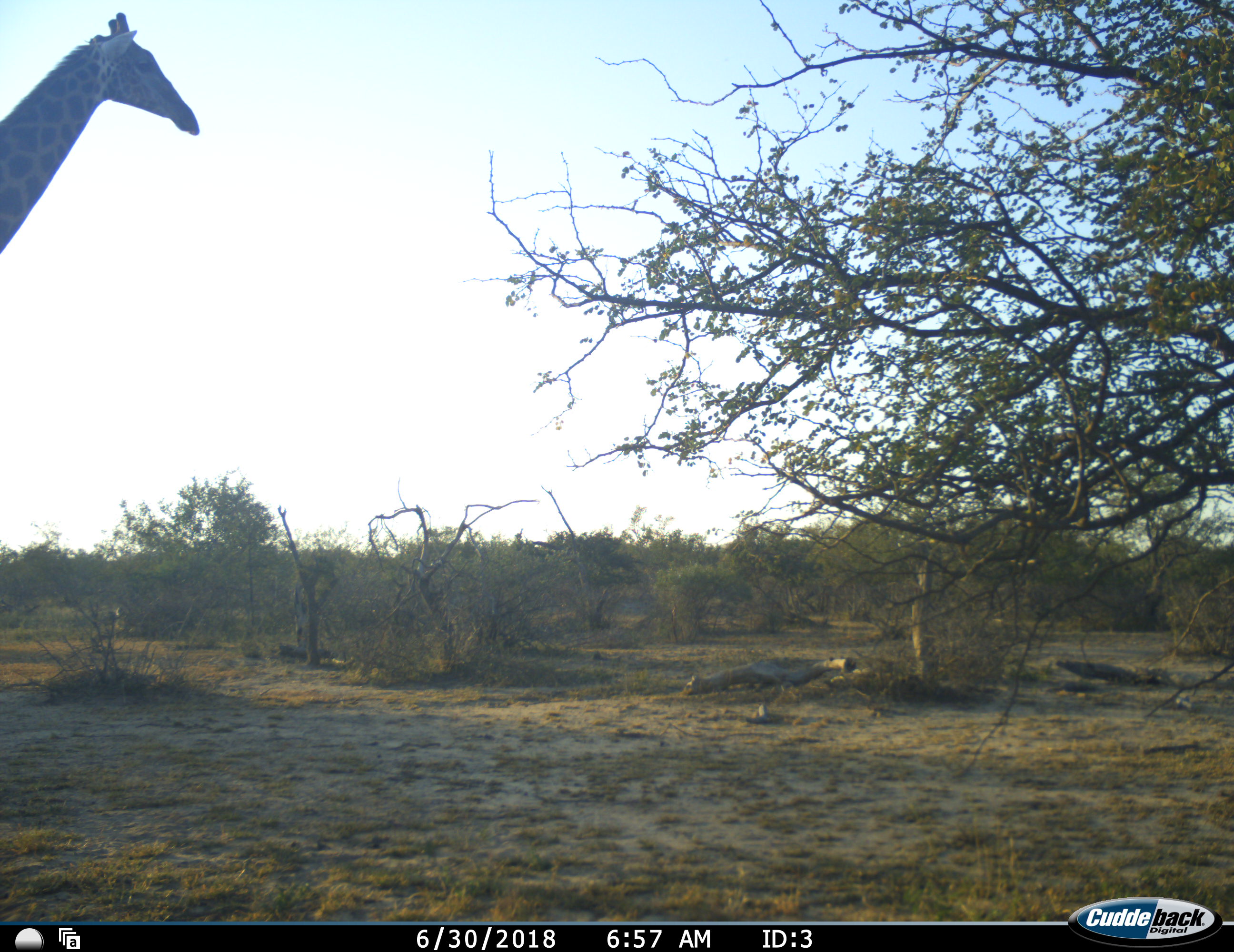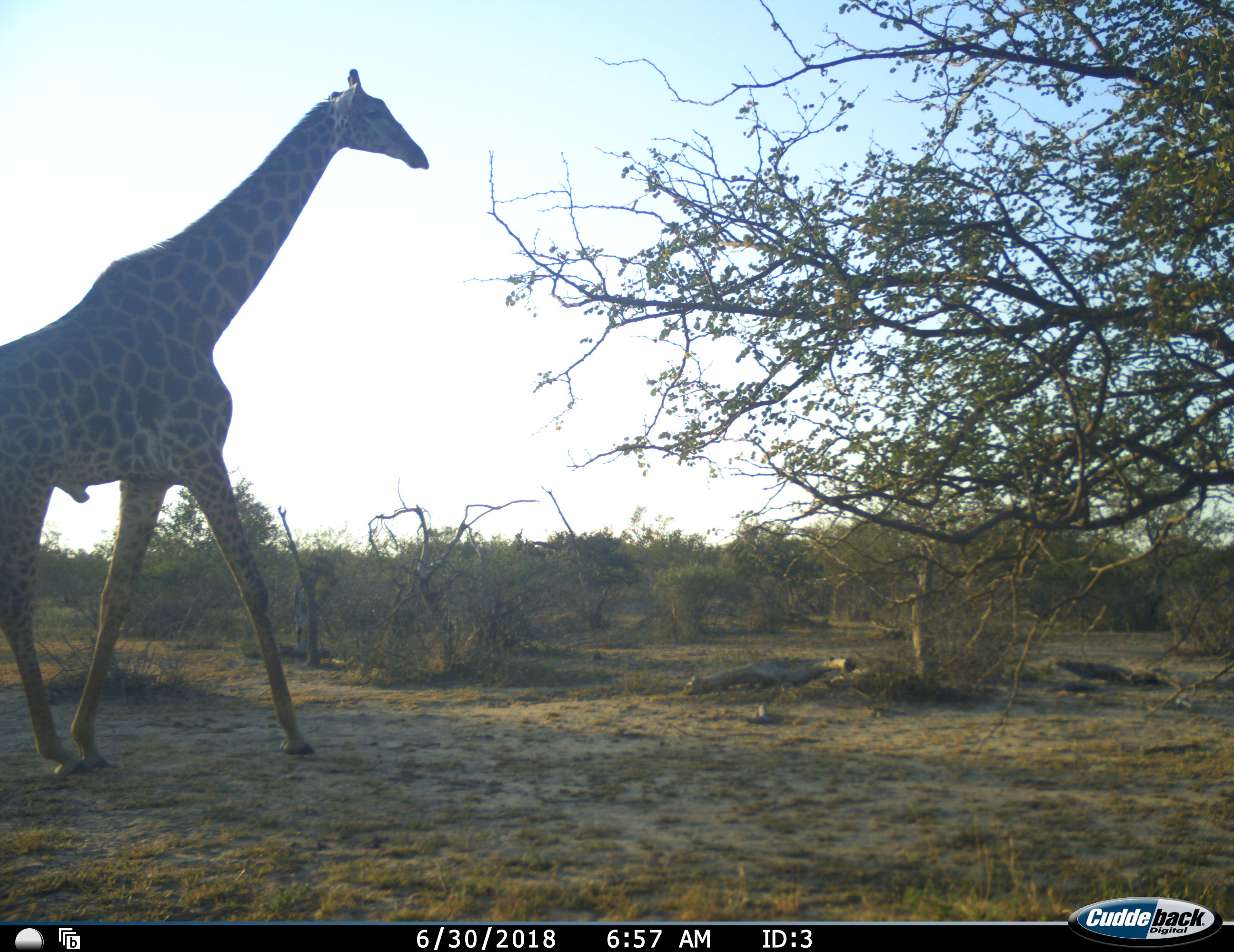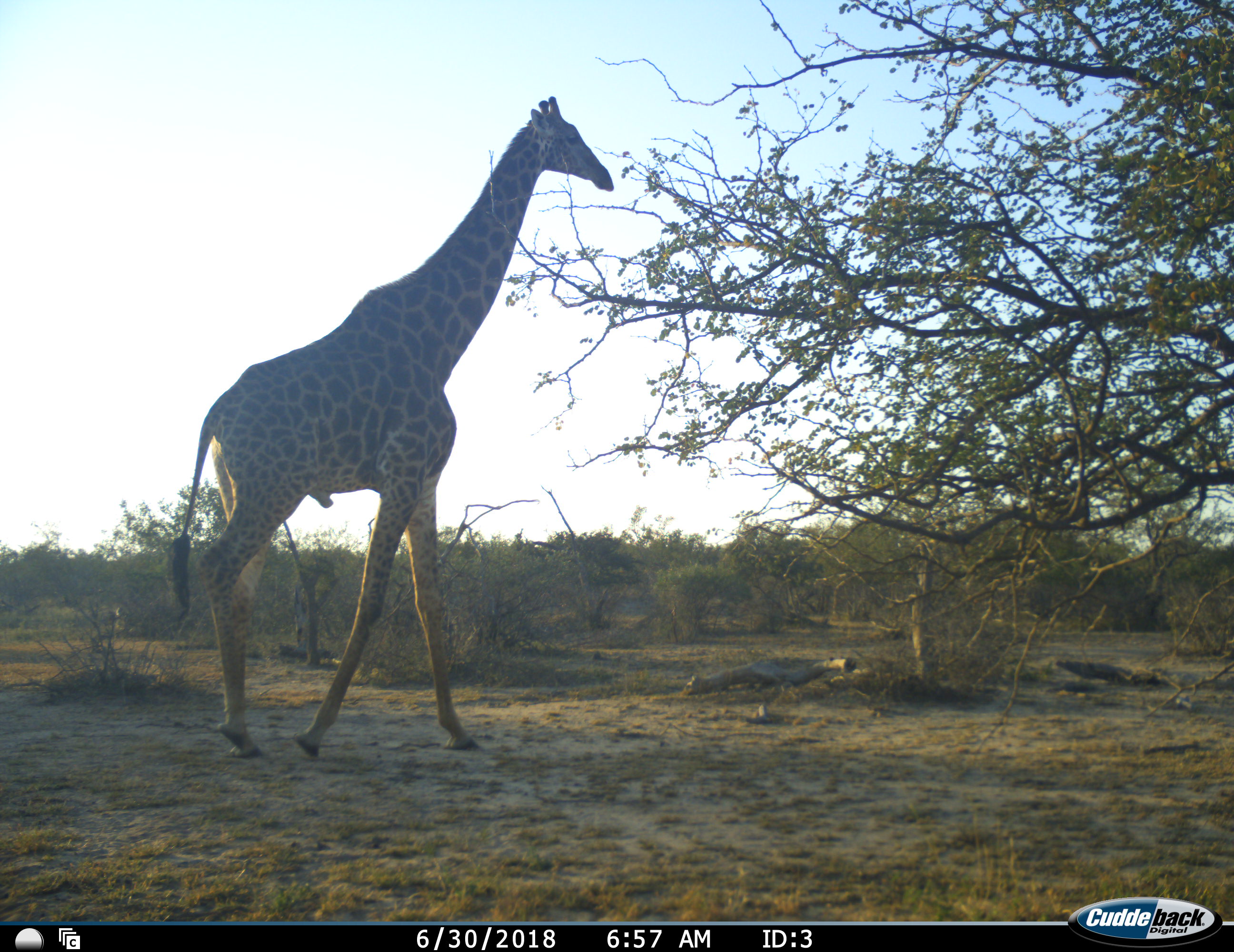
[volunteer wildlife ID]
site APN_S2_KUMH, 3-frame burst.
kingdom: Animalia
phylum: Chordata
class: Mammalia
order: Artiodactyla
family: Giraffidae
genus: Giraffa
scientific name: Giraffa camelopardalis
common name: giraffe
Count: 1.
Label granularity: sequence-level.